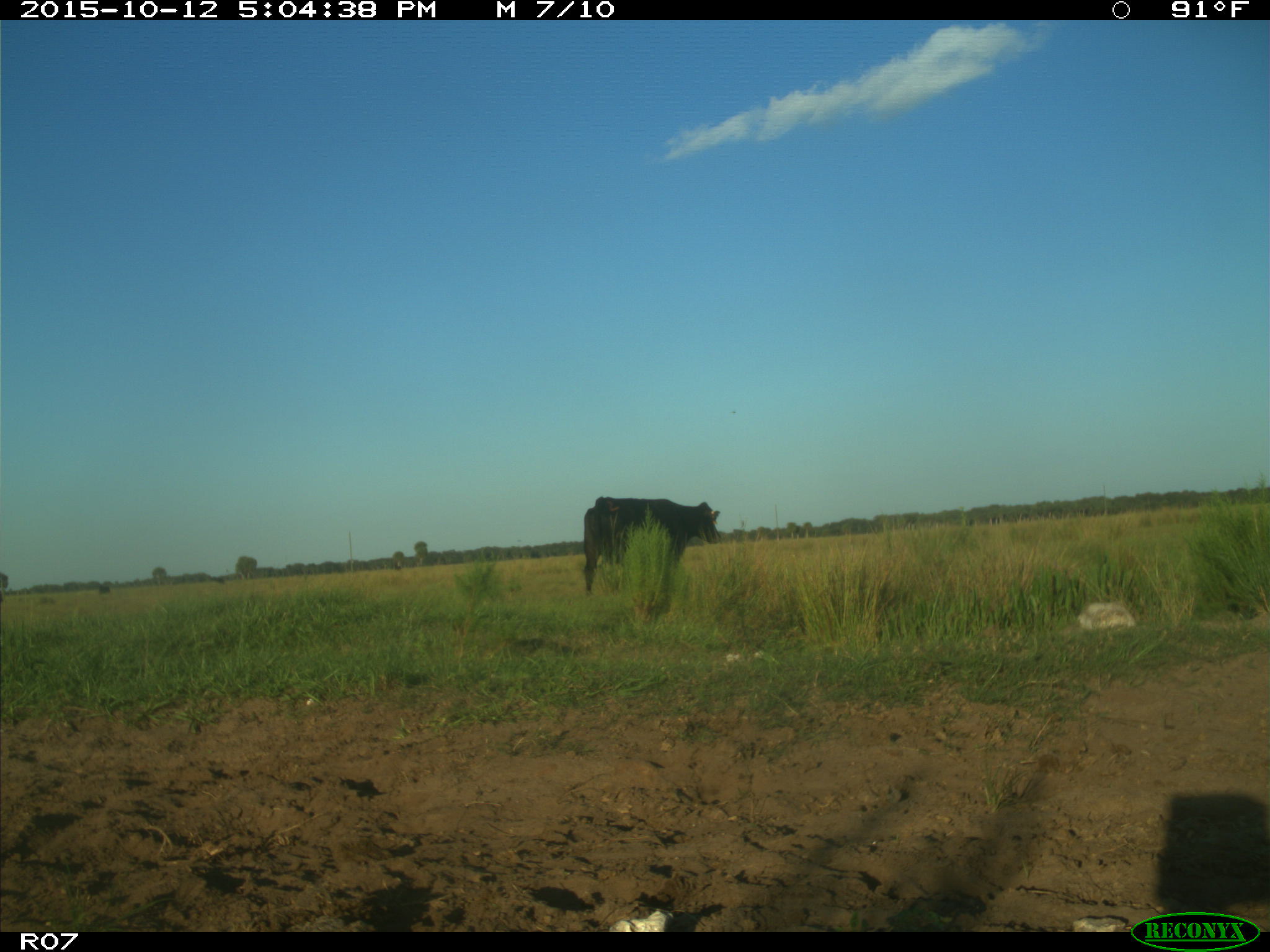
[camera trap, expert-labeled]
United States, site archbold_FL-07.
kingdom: Animalia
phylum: Chordata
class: Mammalia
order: Artiodactyla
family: Bovidae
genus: Bos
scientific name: Bos taurus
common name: domestic cow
Bos taurus (domestic cow).